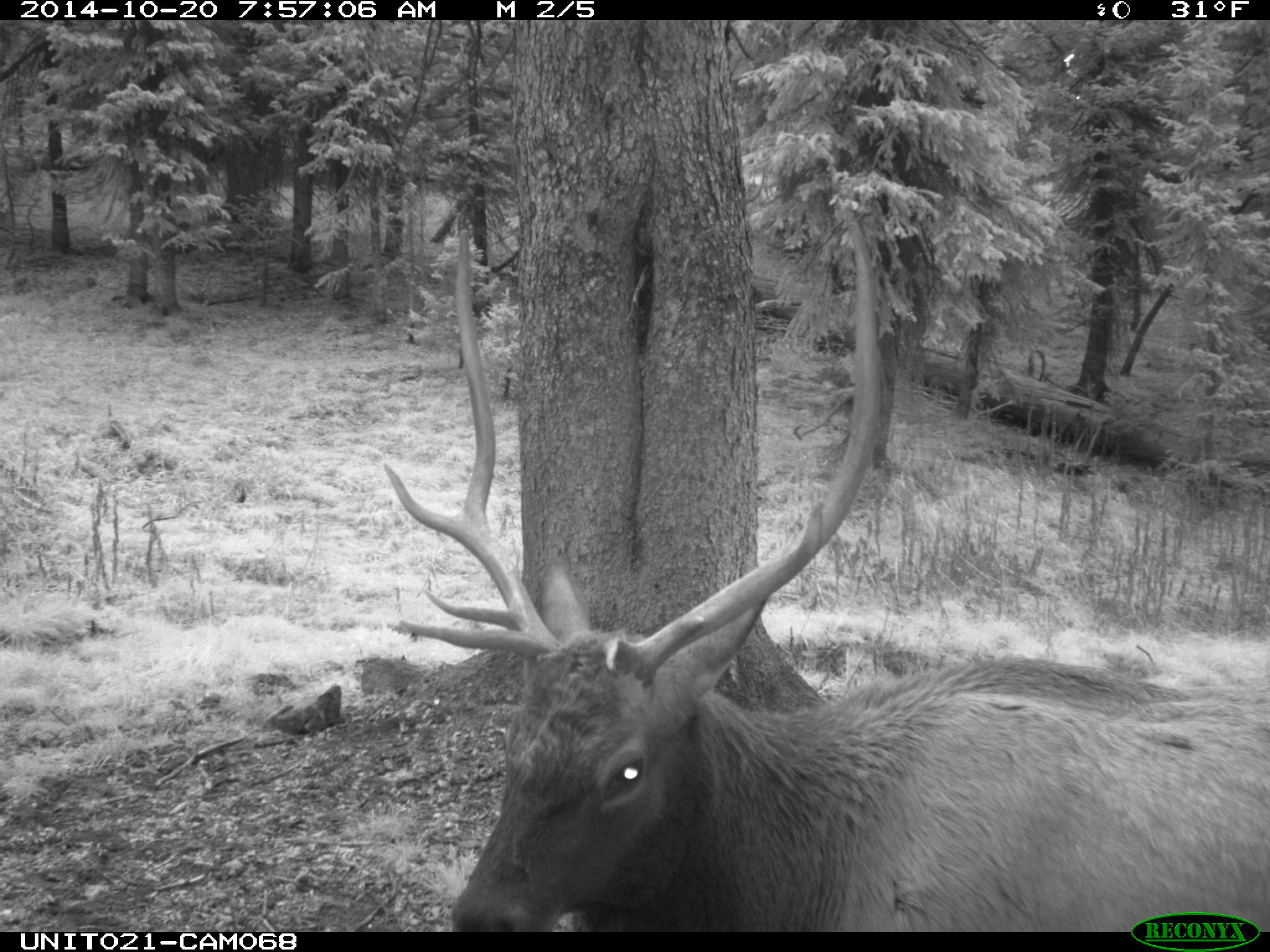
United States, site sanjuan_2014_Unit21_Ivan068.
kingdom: Animalia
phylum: Chordata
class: Mammalia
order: Artiodactyla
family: Cervidae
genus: Cervus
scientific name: Cervus elaphus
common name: red deer